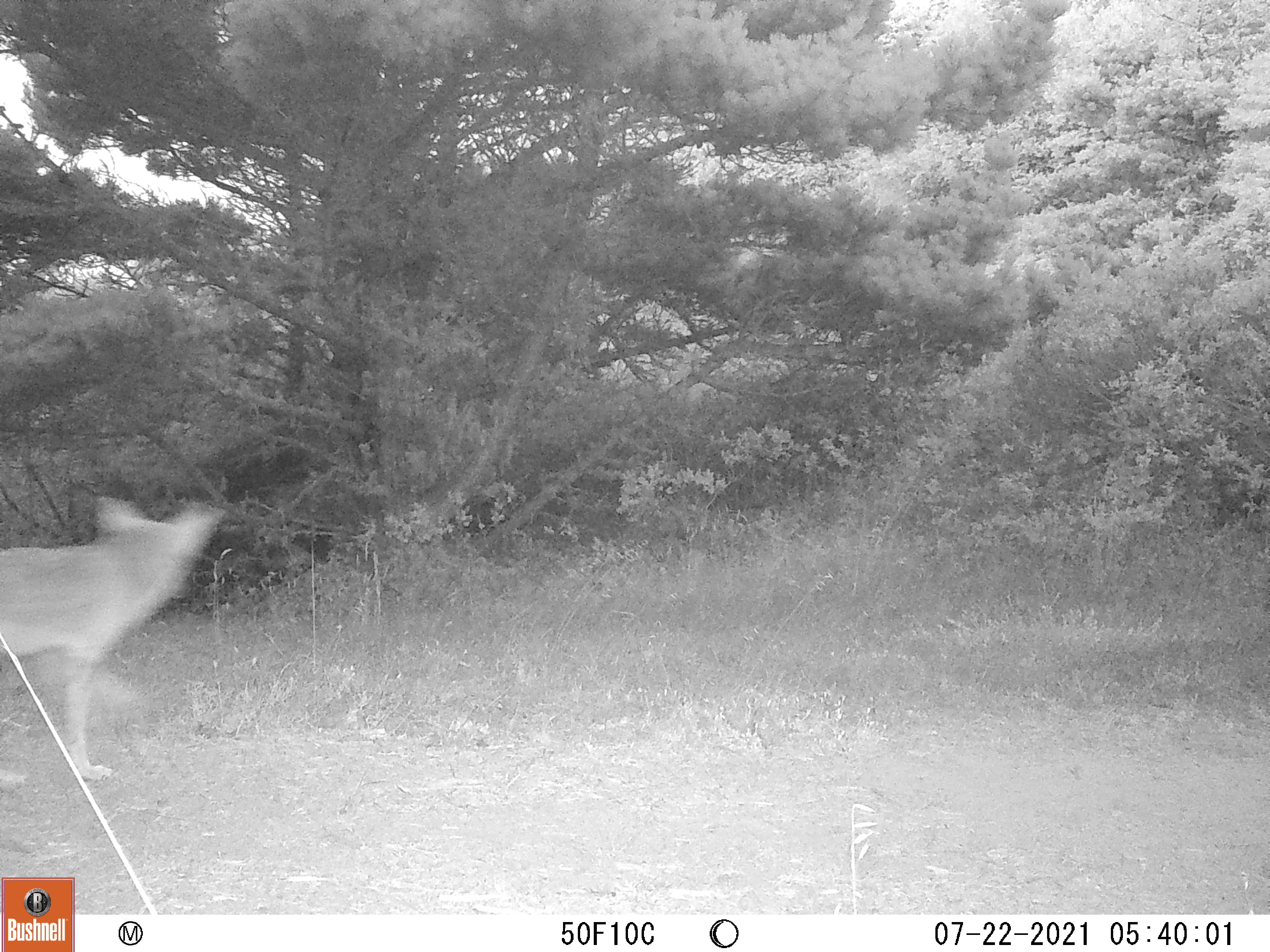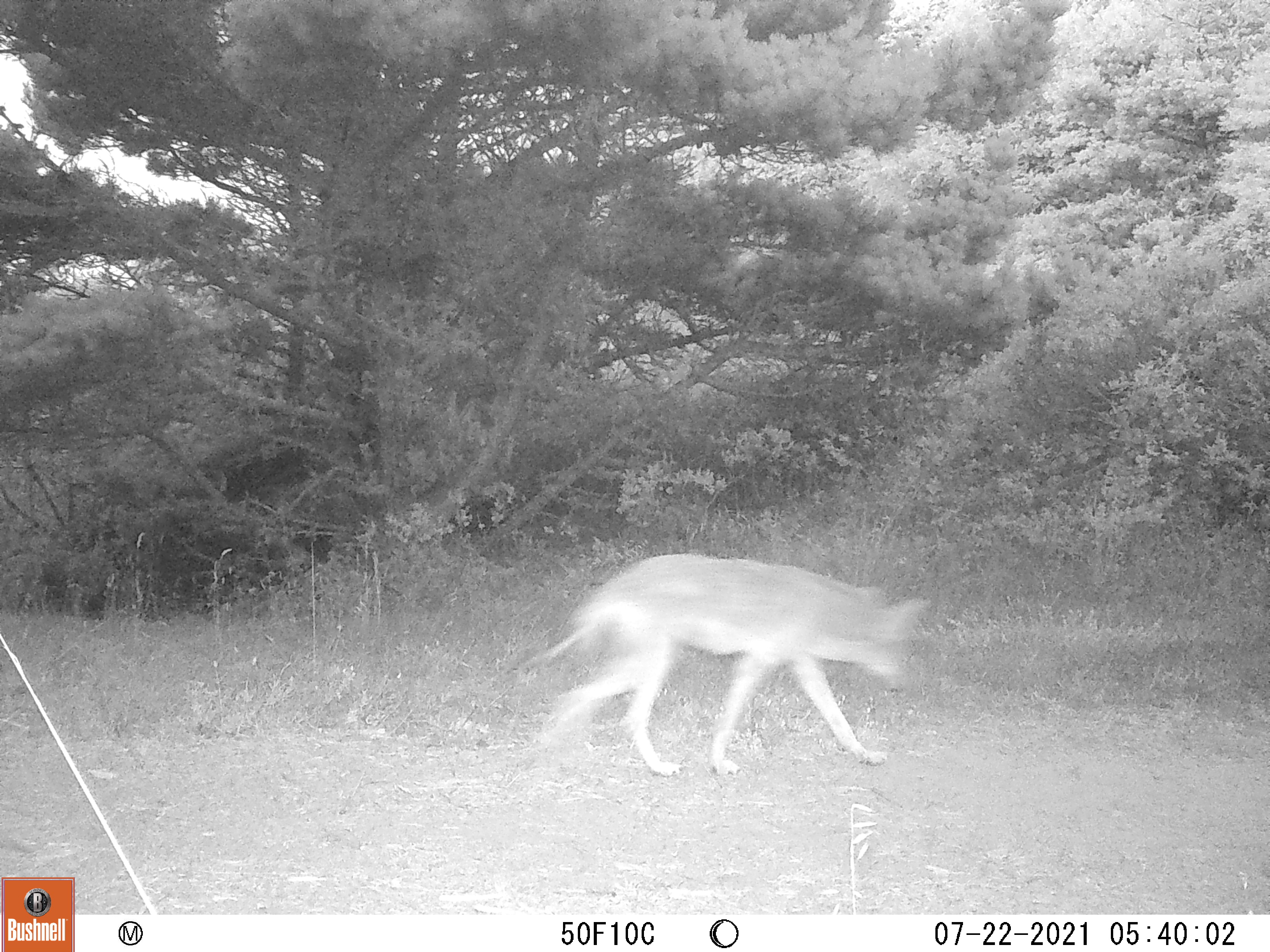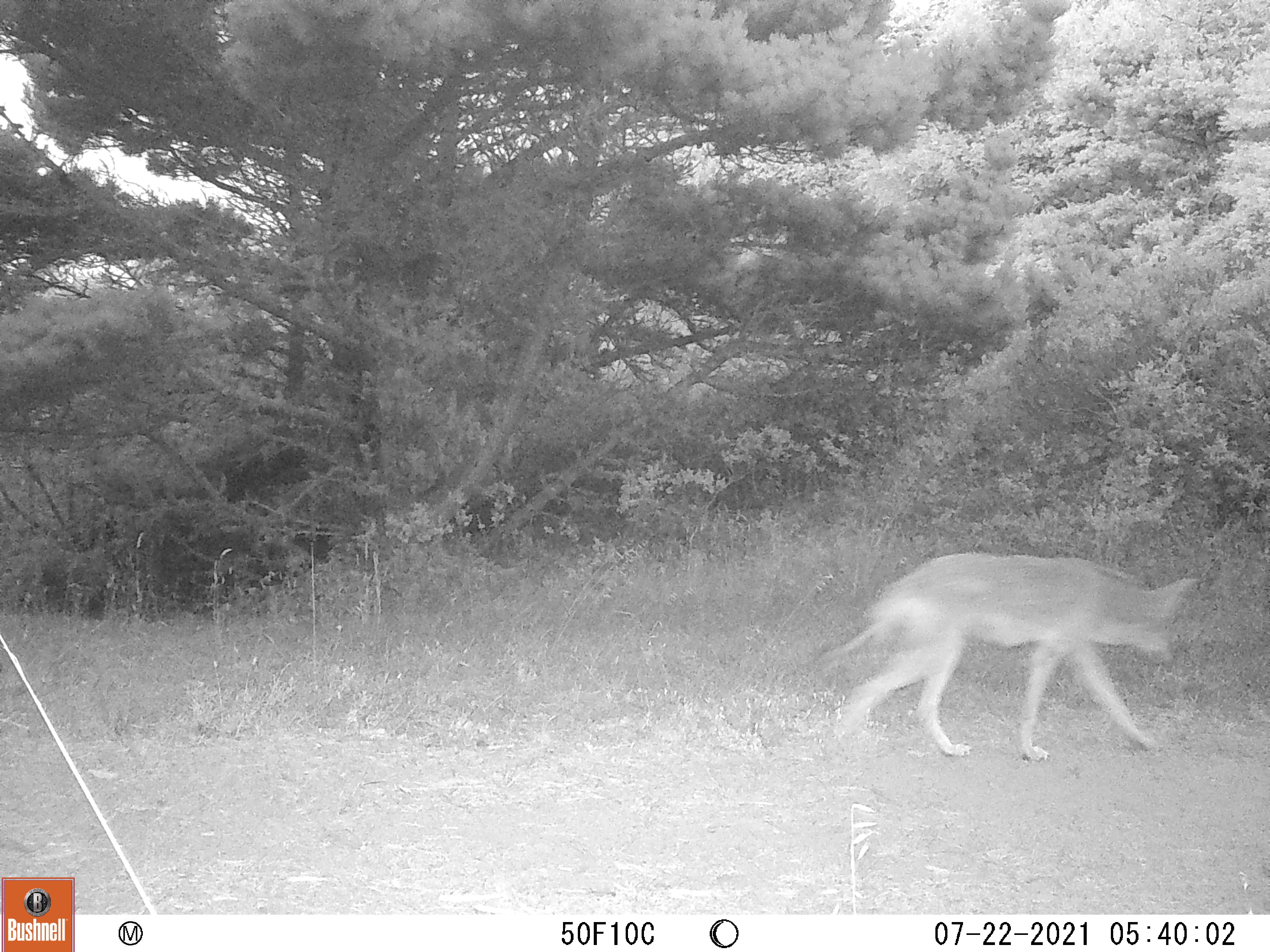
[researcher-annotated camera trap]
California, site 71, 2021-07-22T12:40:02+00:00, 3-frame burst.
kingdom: Animalia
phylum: Chordata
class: Mammalia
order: Carnivora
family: Canidae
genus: Canis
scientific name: Canis latrans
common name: coyote